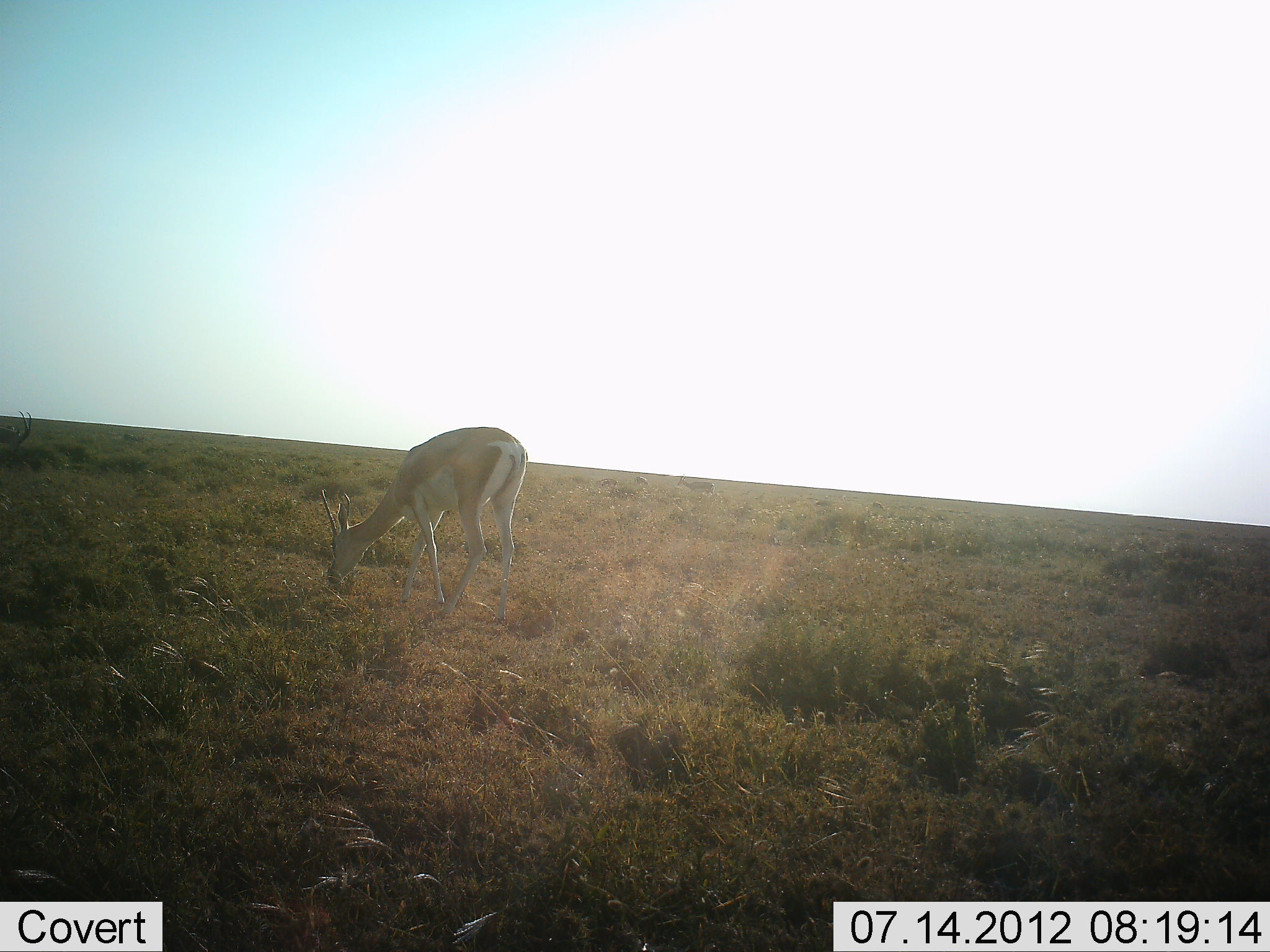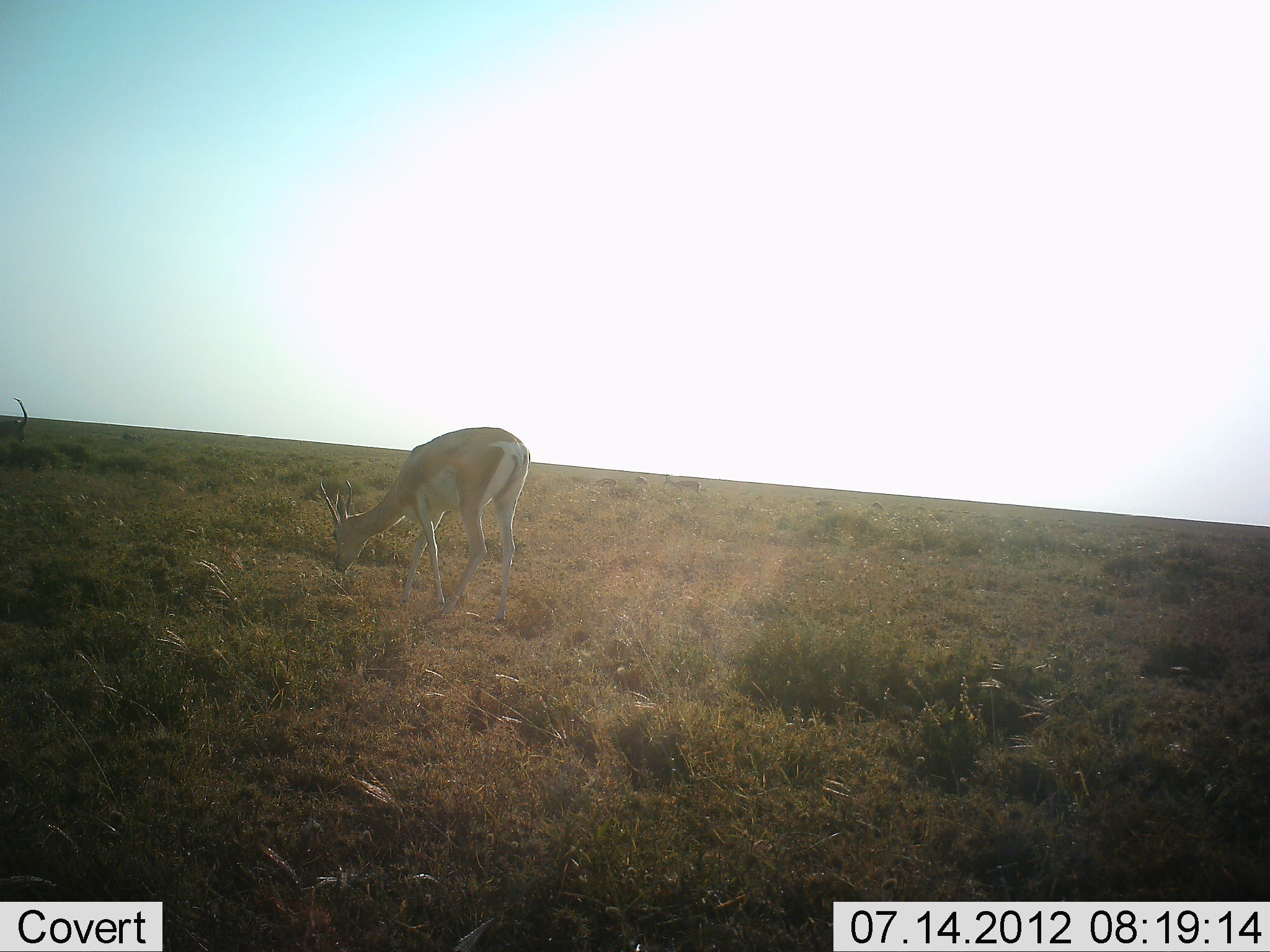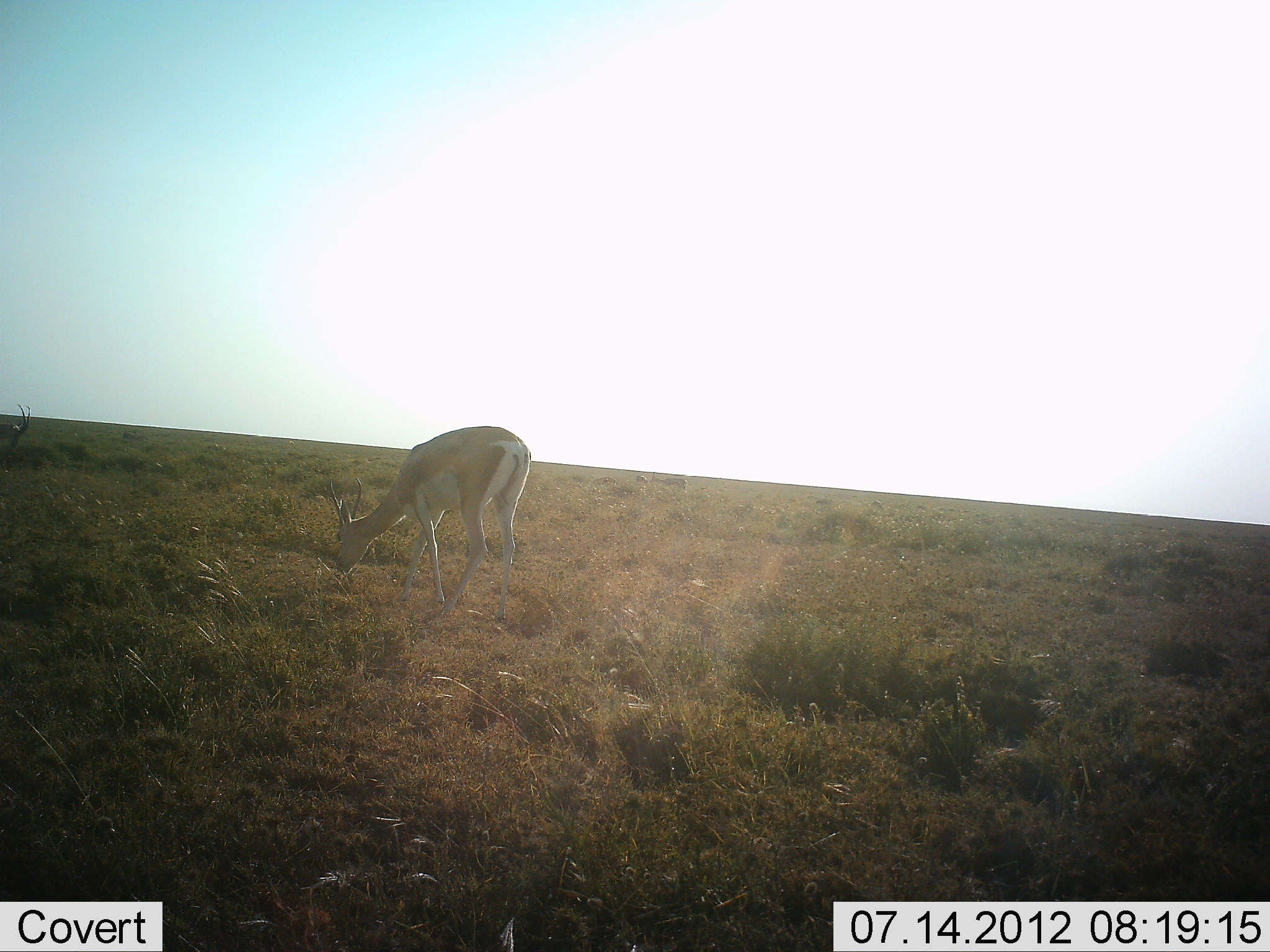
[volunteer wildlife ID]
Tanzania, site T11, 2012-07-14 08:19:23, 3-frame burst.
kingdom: Animalia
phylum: Chordata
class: Mammalia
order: Artiodactyla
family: Bovidae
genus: Nanger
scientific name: Nanger granti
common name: grant's gazelle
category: gazellegrants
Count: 2.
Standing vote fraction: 27%.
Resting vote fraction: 0%.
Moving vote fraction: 0%.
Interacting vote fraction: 0%.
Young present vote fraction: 0%.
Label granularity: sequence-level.